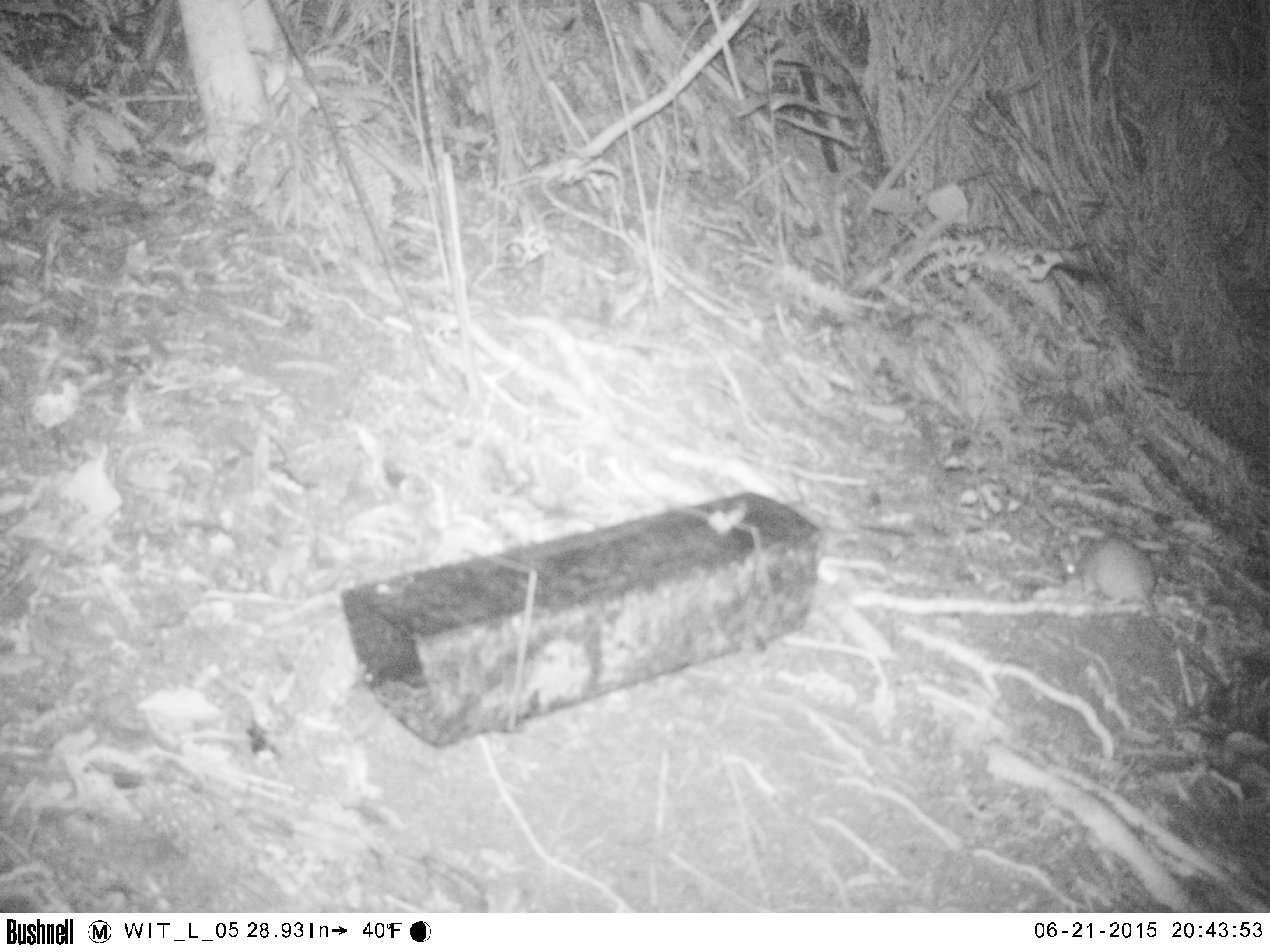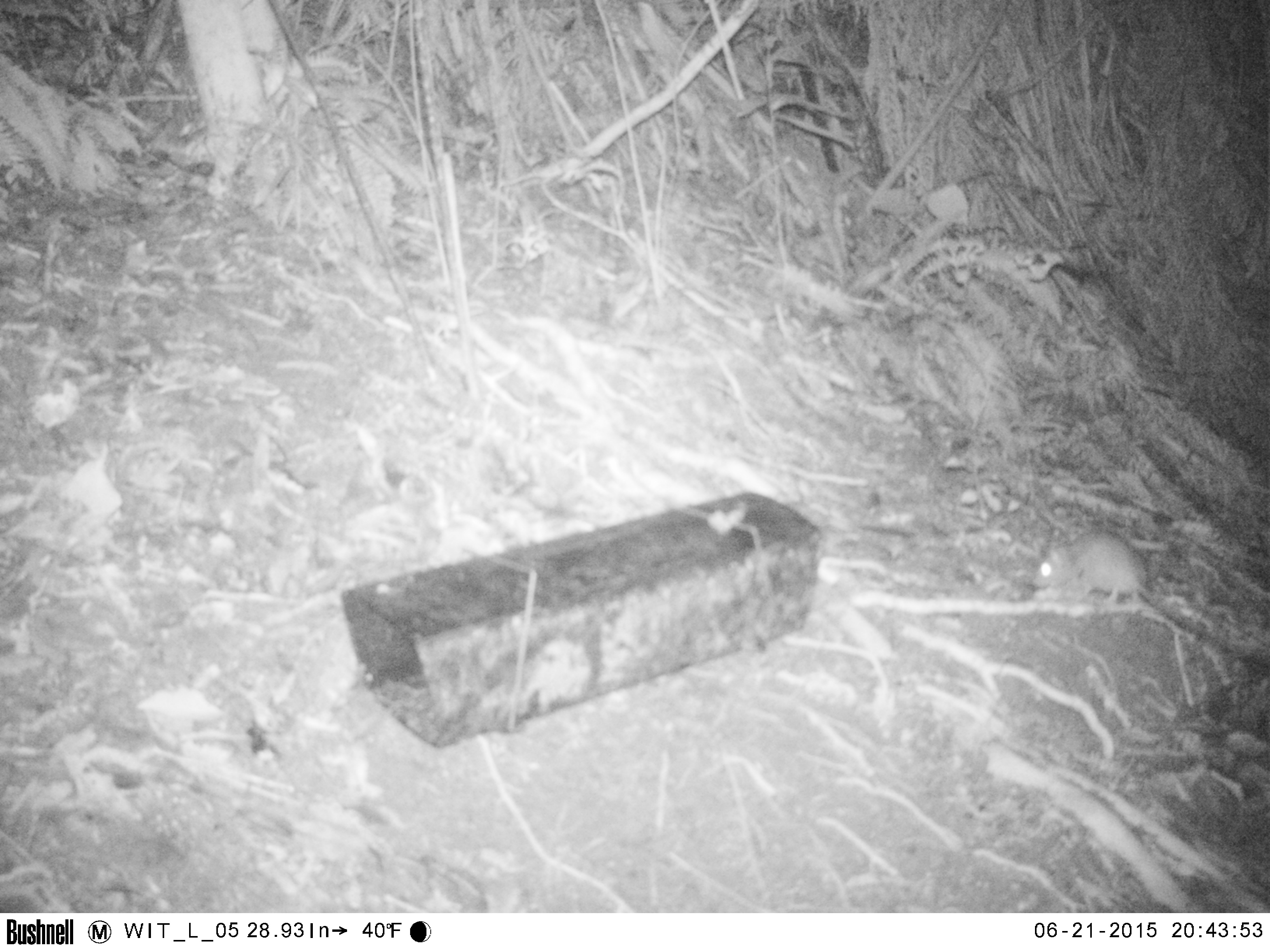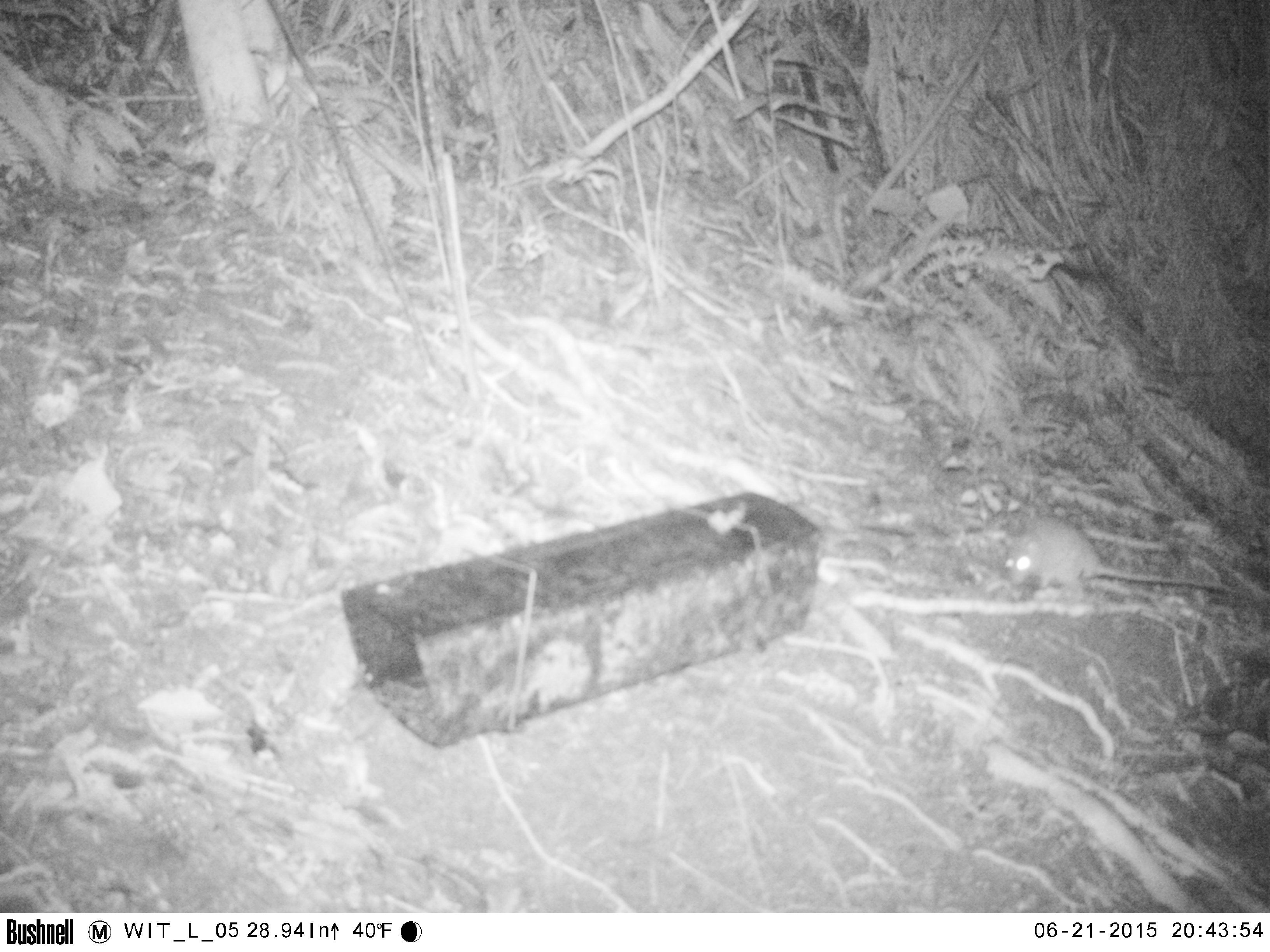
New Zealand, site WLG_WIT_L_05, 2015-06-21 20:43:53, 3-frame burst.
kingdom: Animalia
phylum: Chordata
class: Mammalia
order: Rodentia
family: Muridae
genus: Rattus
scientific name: Rattus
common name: rat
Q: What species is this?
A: Rat (Rattus).